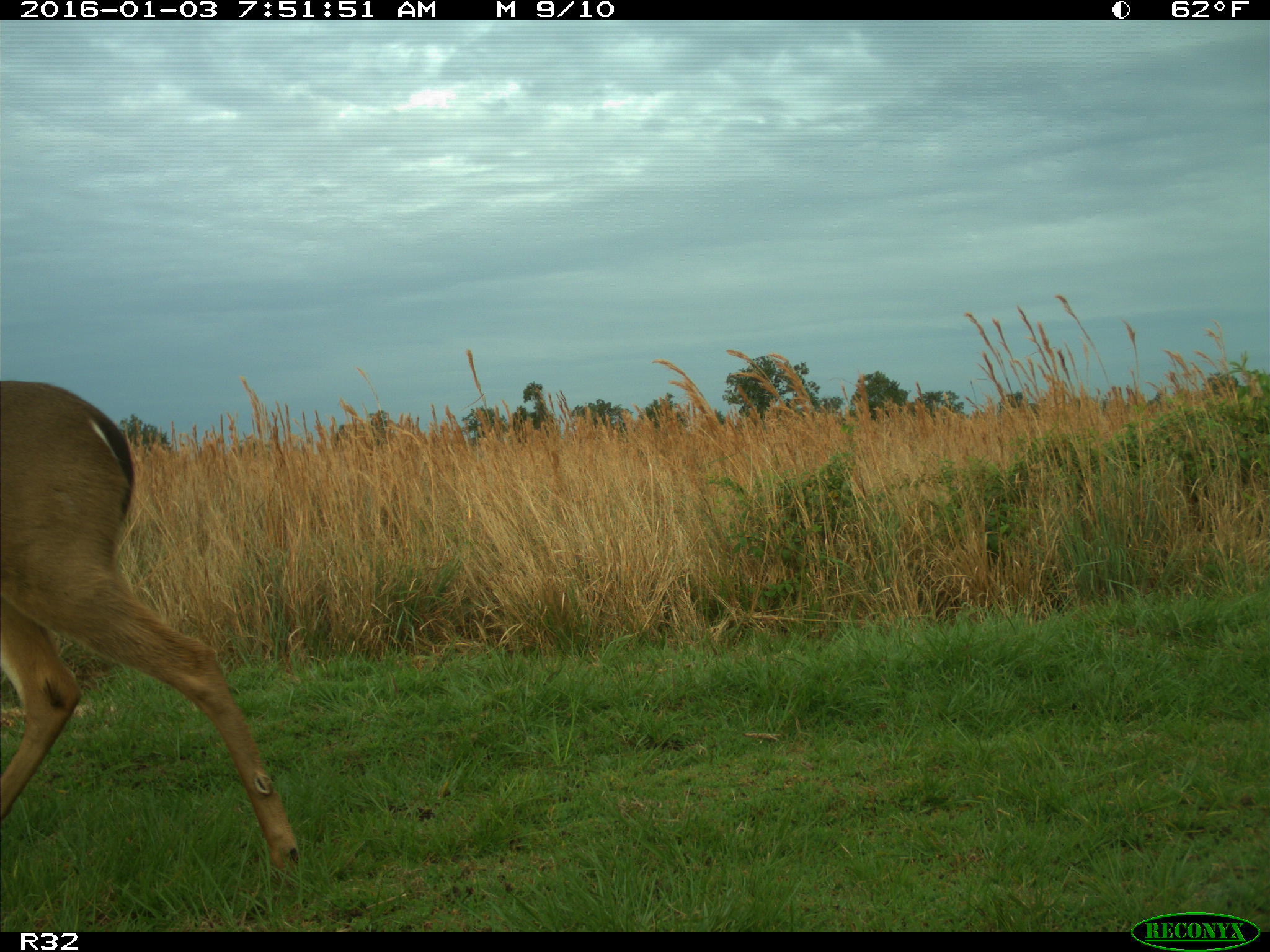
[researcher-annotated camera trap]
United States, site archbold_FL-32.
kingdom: Animalia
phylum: Chordata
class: Mammalia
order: Artiodactyla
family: Cervidae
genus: Odocoileus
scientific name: Odocoileus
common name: deer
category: unidentified deer